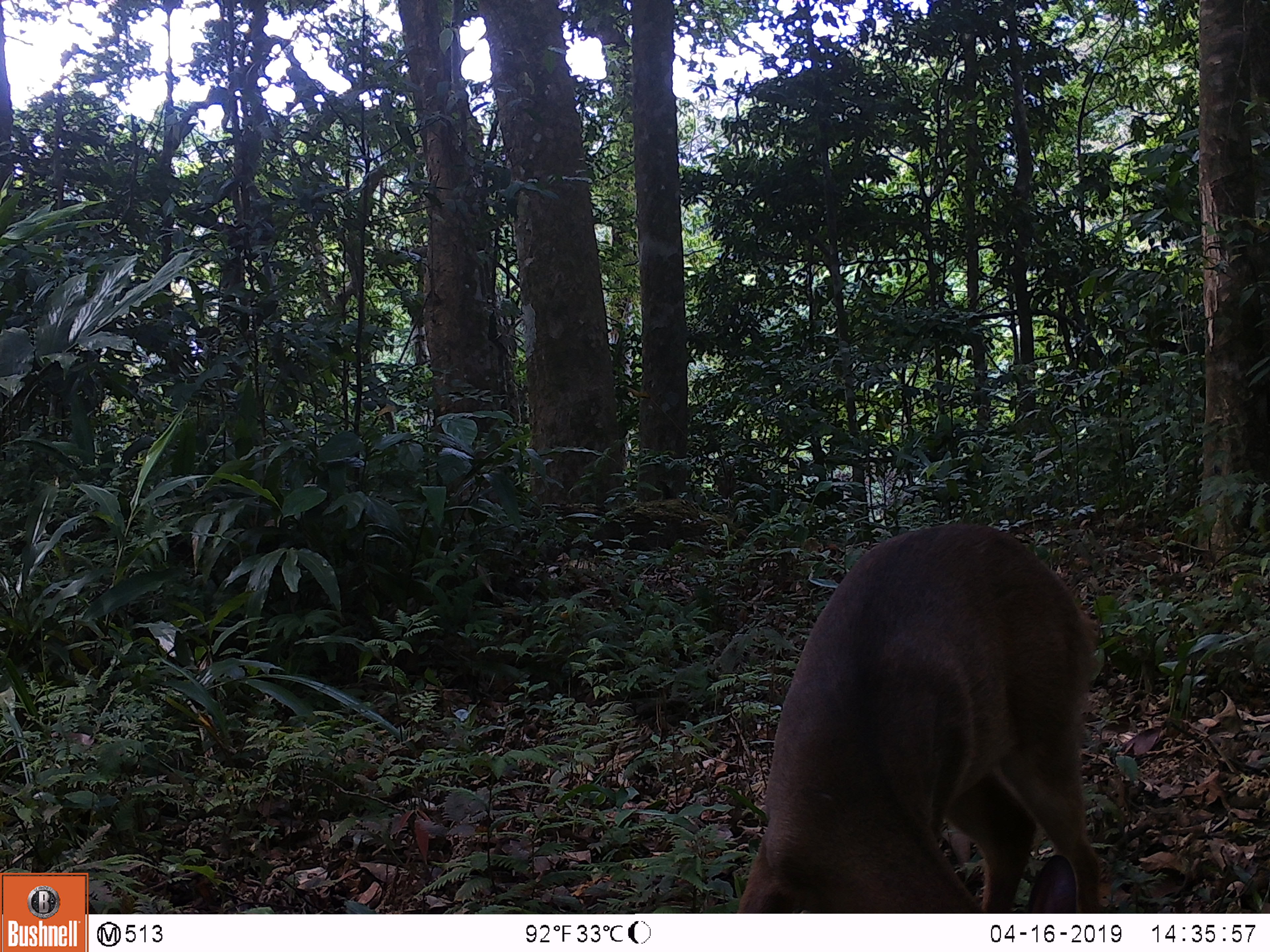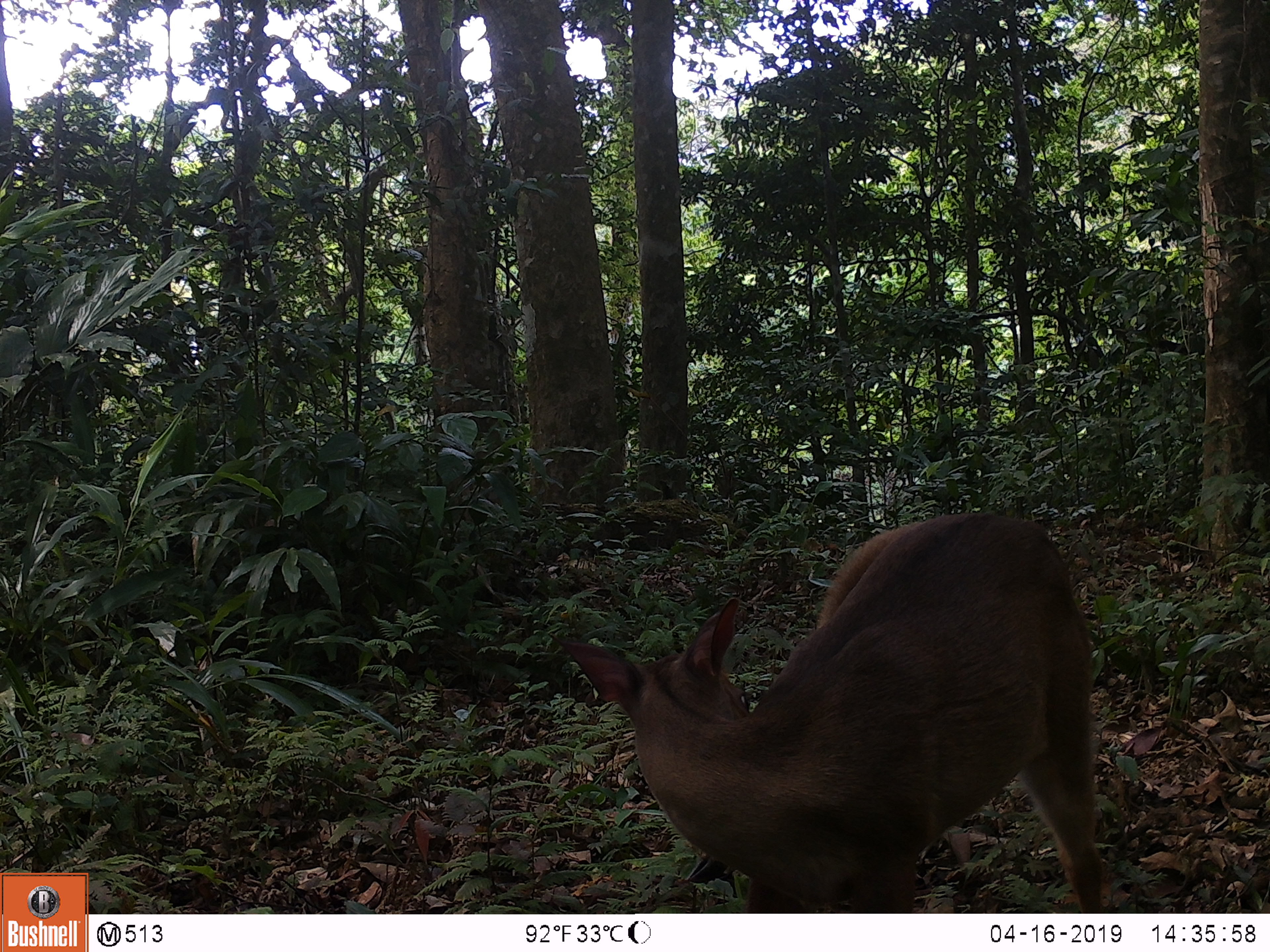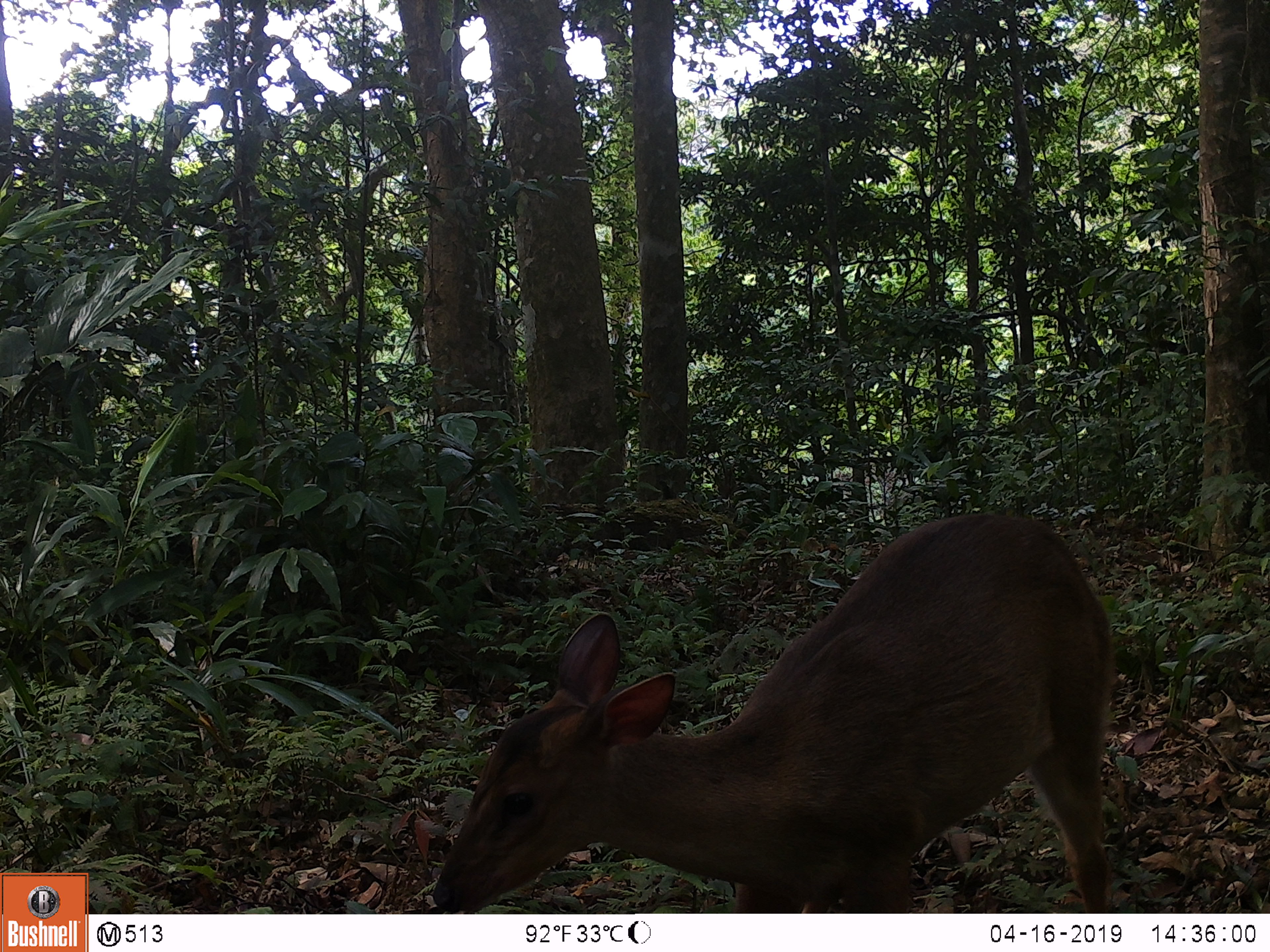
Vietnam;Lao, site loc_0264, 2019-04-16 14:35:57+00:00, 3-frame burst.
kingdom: Animalia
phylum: Chordata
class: Mammalia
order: Artiodactyla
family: Cervidae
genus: Muntiacus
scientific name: Muntiacus vuquangensis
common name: large-antlered muntjac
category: large antlered muntjac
Large antlered muntjac (large-antlered muntjac) (Muntiacus vuquangensis). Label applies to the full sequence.